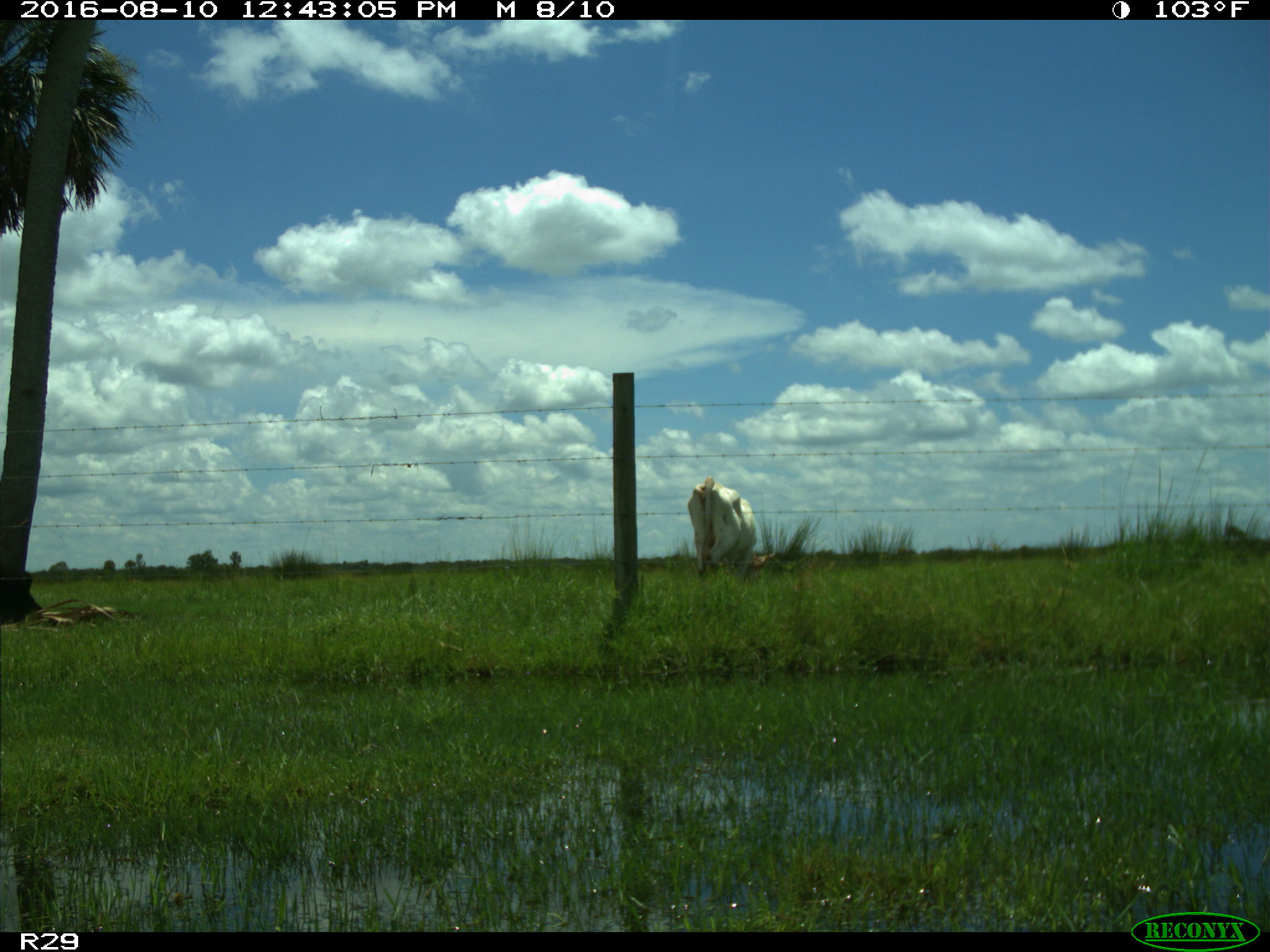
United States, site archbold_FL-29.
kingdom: Animalia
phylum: Chordata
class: Mammalia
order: Artiodactyla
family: Bovidae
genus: Bos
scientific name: Bos taurus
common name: domestic cow